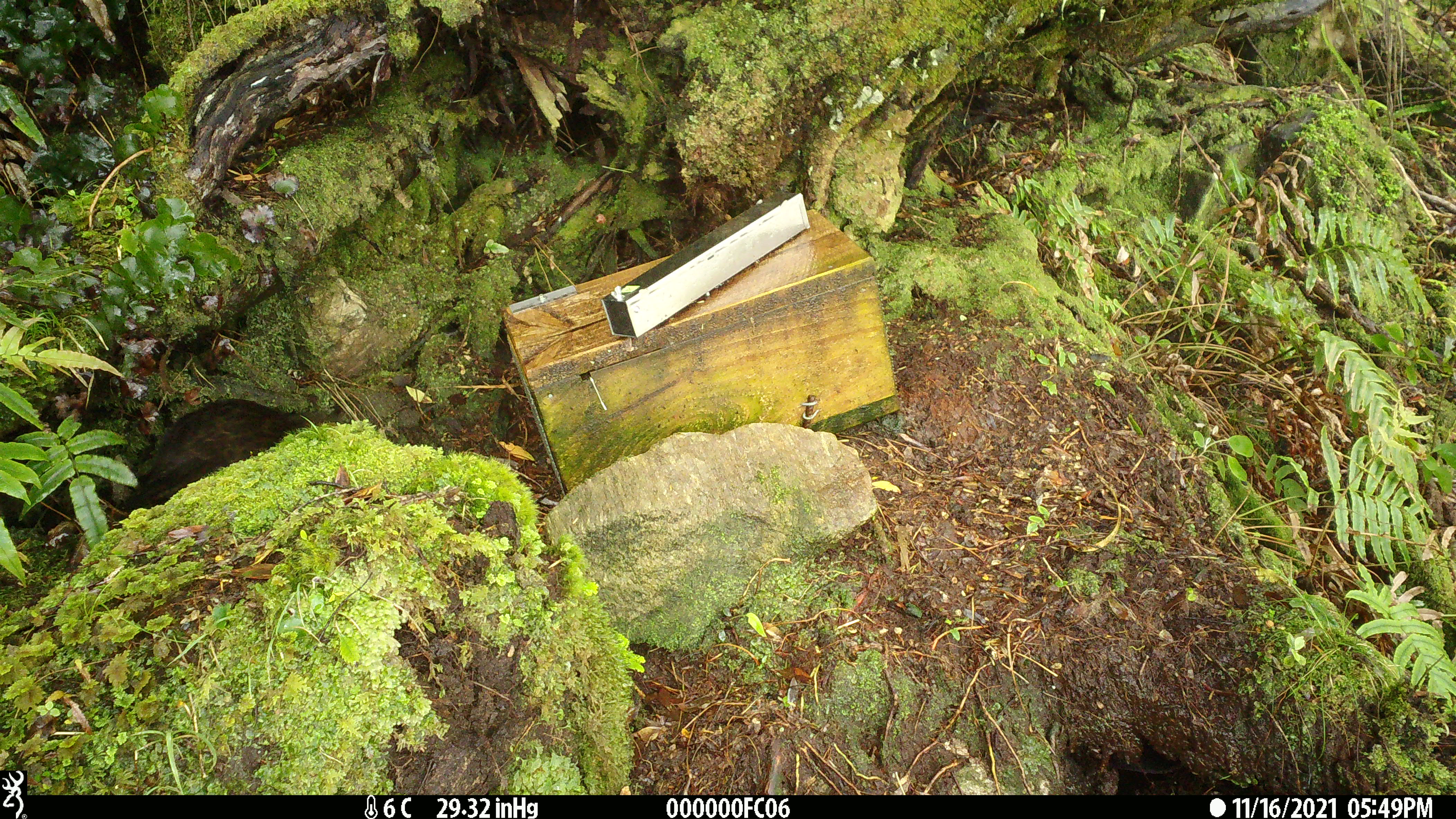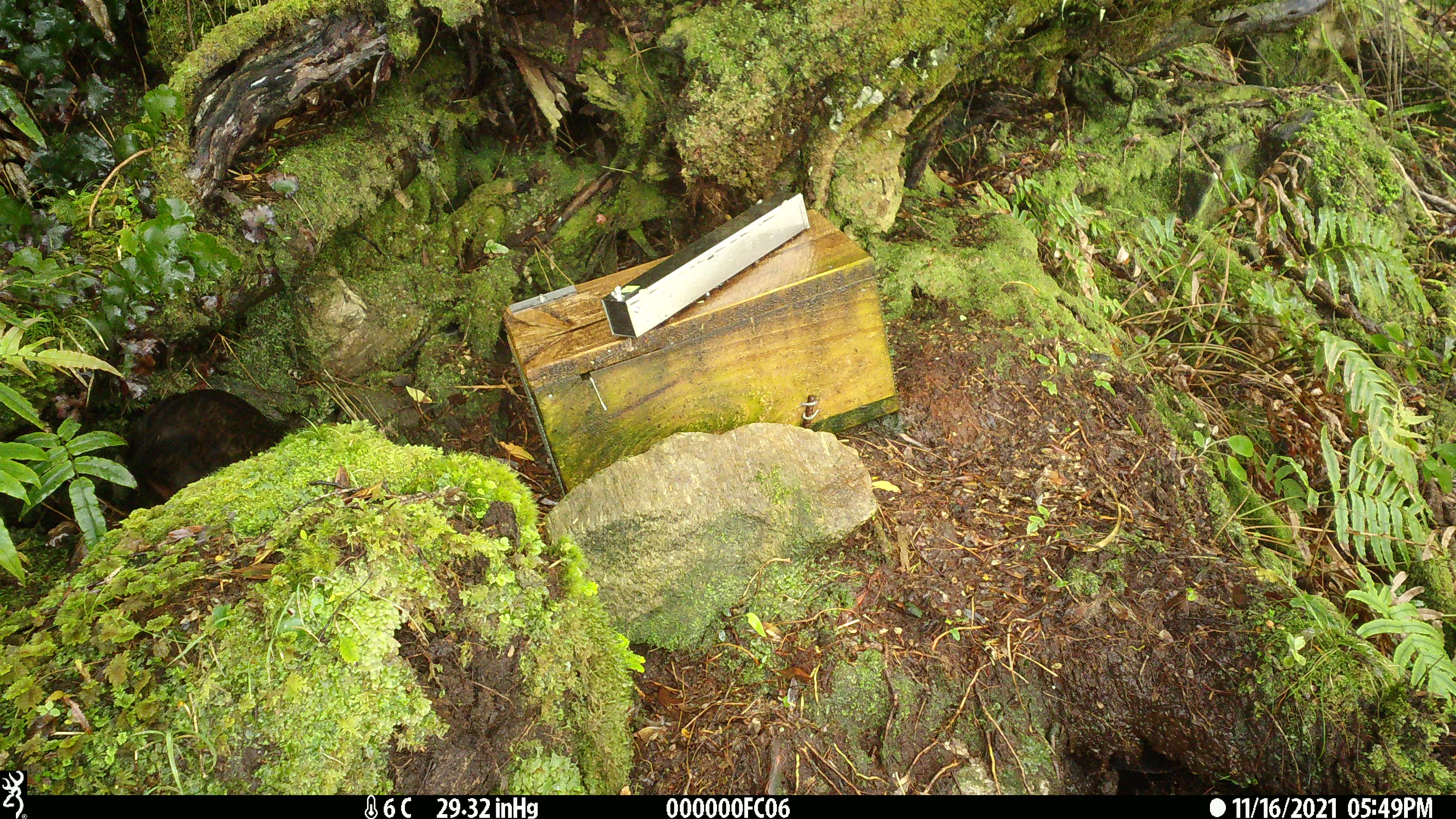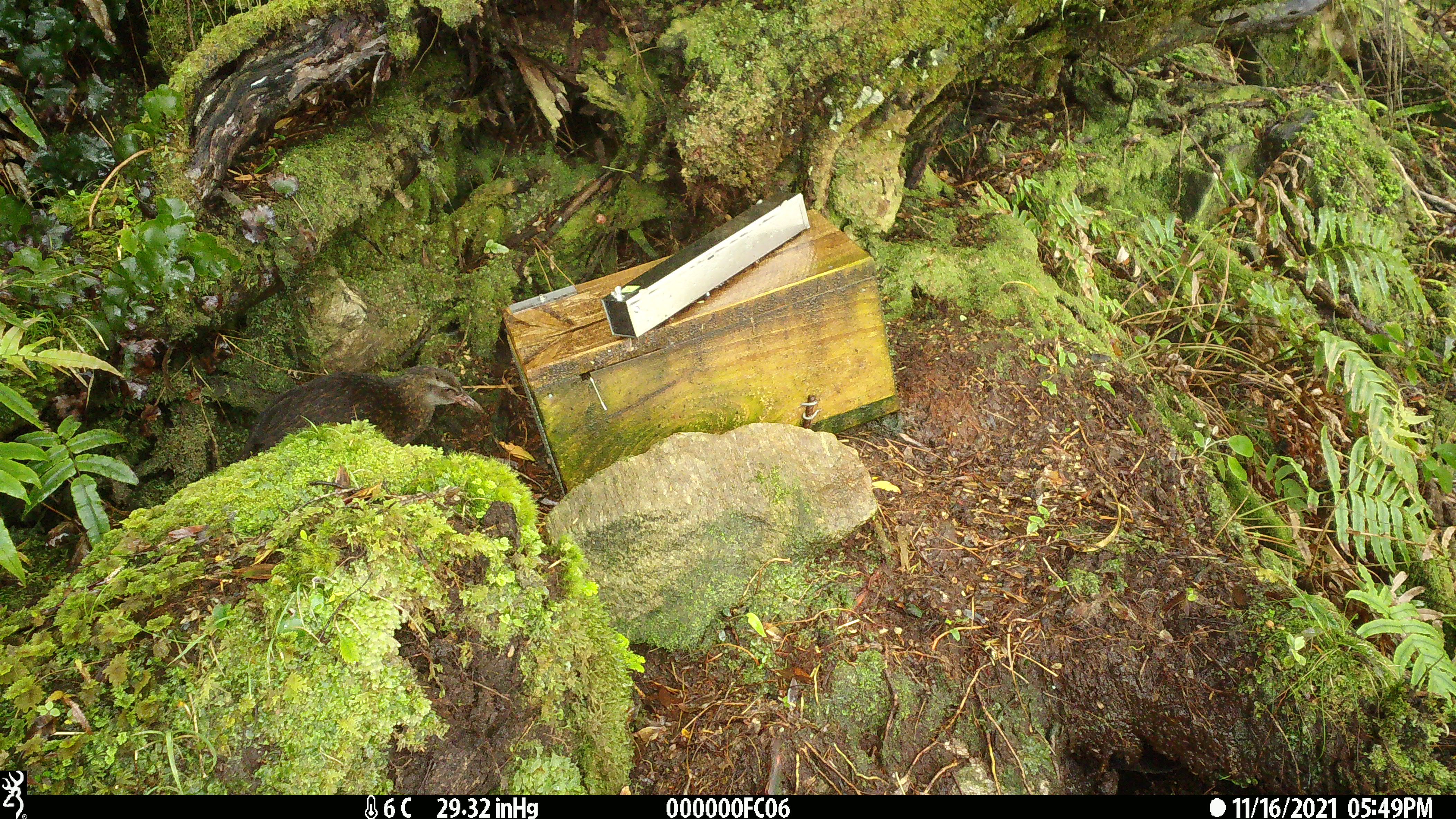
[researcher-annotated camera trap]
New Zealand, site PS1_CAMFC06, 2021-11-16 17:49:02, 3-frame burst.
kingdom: Animalia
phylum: Chordata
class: Aves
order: Gruiformes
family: Rallidae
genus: Gallirallus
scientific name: Gallirallus australis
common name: weka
Weka (Gallirallus australis).